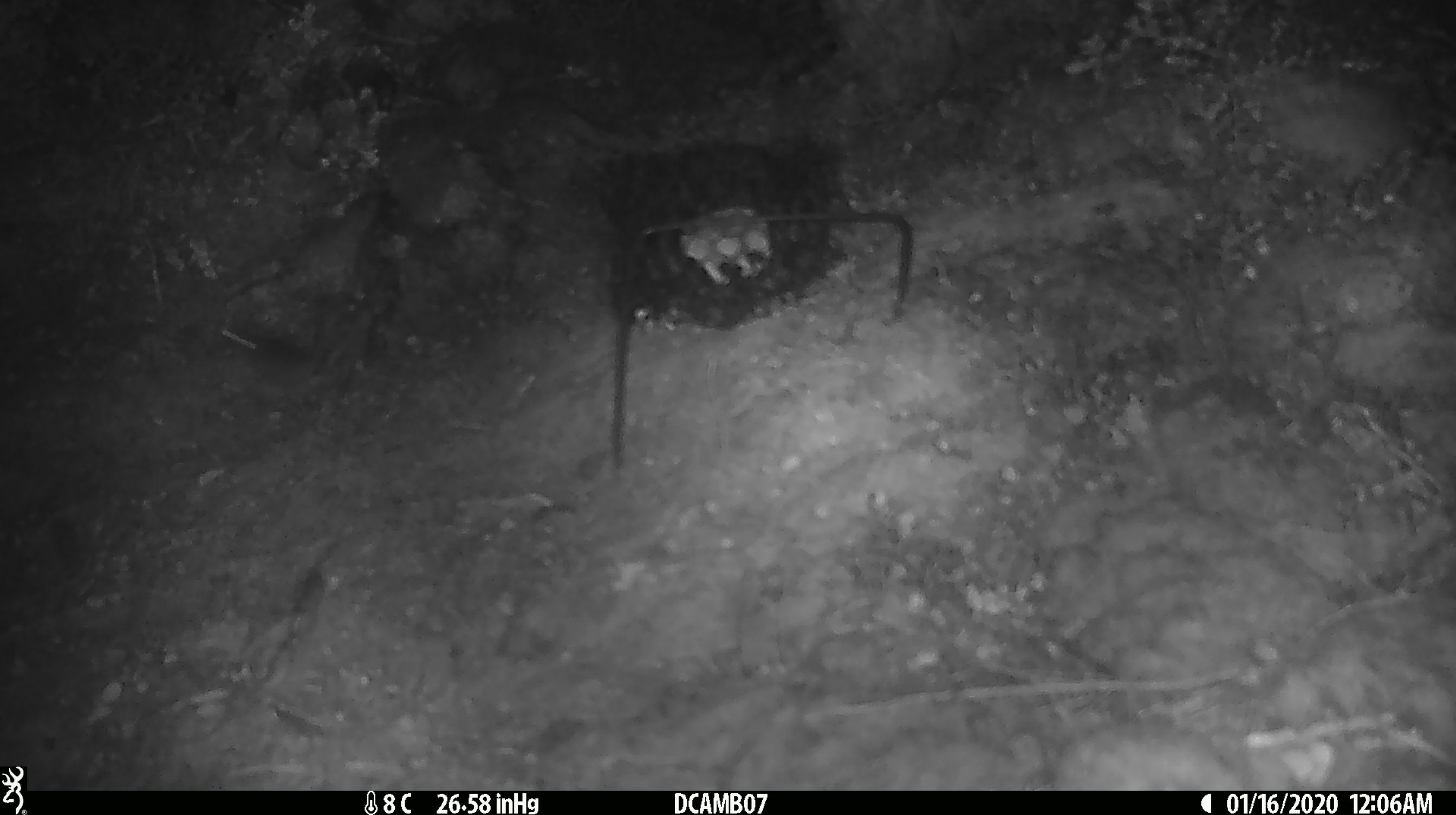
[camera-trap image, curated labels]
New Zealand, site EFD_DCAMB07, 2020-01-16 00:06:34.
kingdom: Animalia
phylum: Chordata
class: Mammalia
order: Rodentia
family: Muridae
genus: Mus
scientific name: Mus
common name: mouse